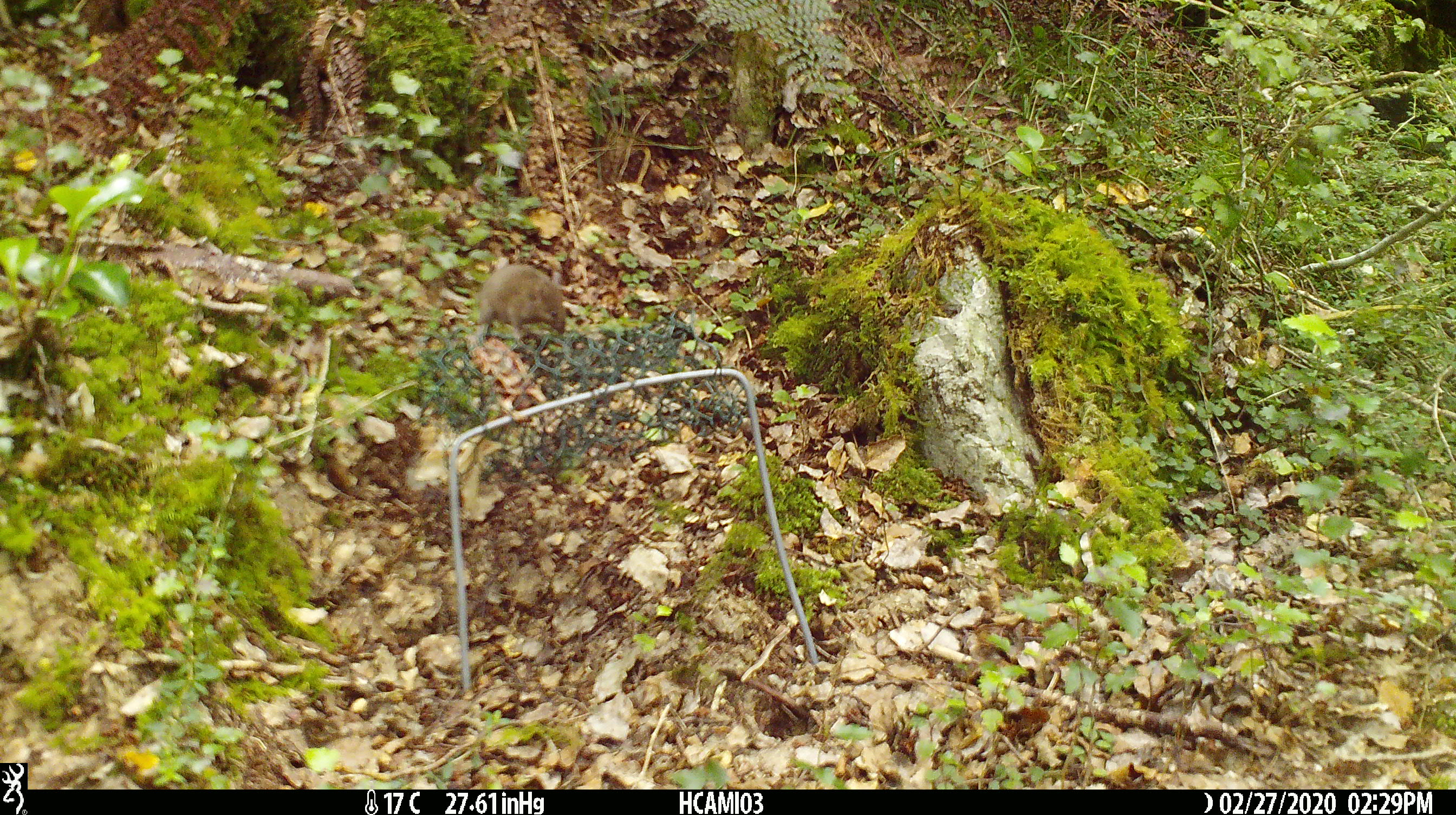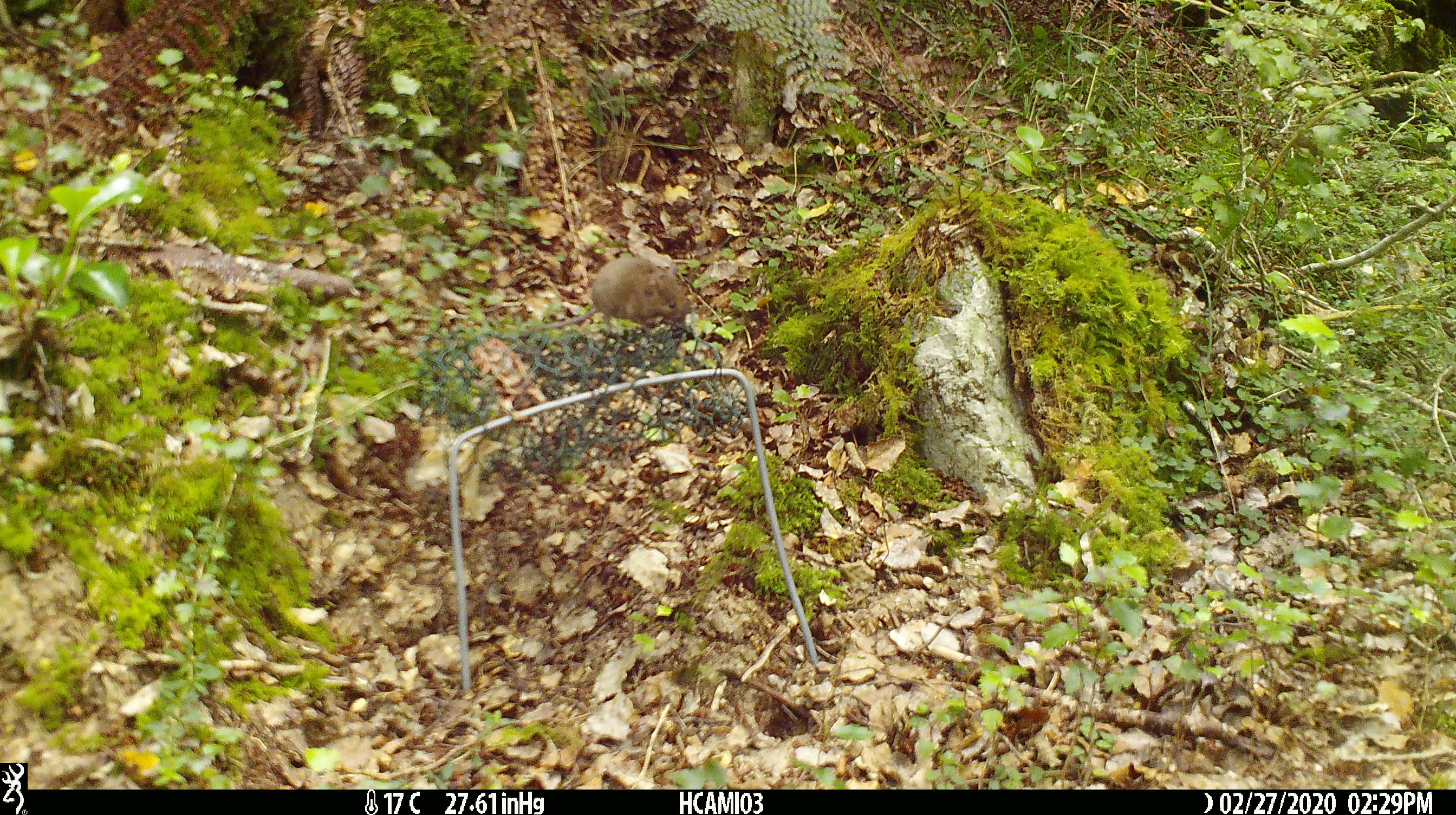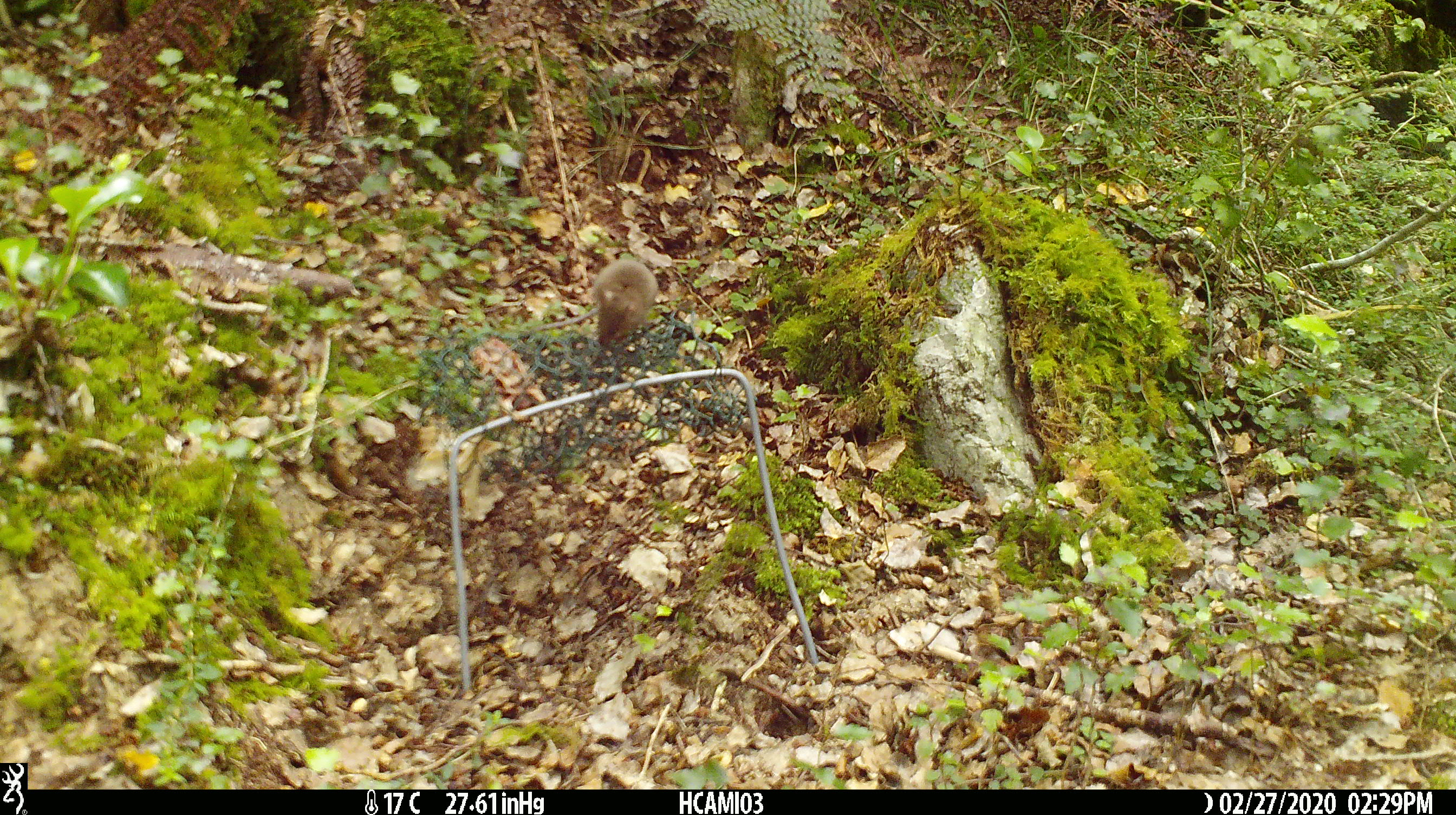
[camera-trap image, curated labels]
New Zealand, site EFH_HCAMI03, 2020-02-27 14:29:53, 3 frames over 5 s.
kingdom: Animalia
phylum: Chordata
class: Mammalia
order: Rodentia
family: Muridae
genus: Mus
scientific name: Mus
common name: mouse